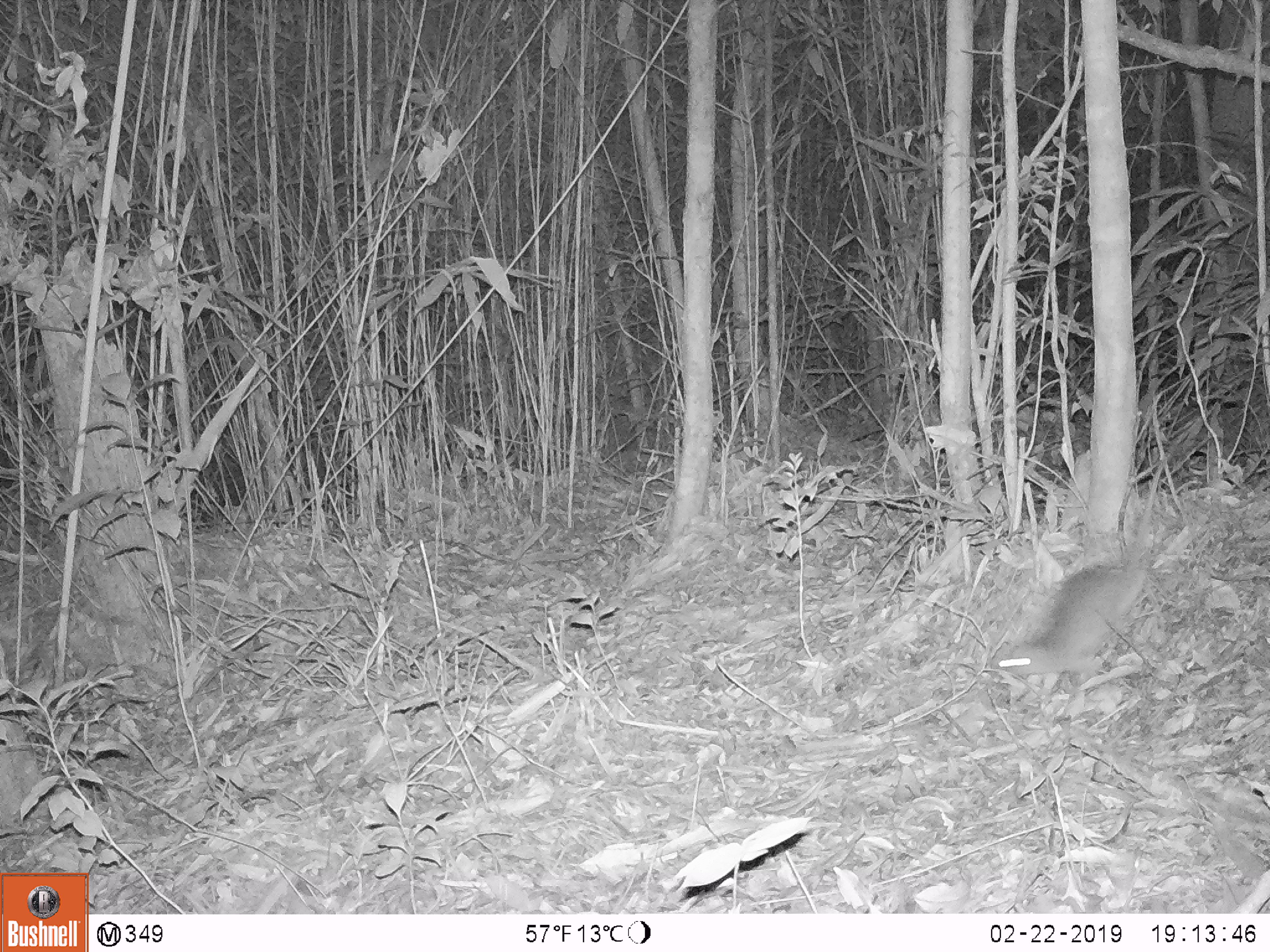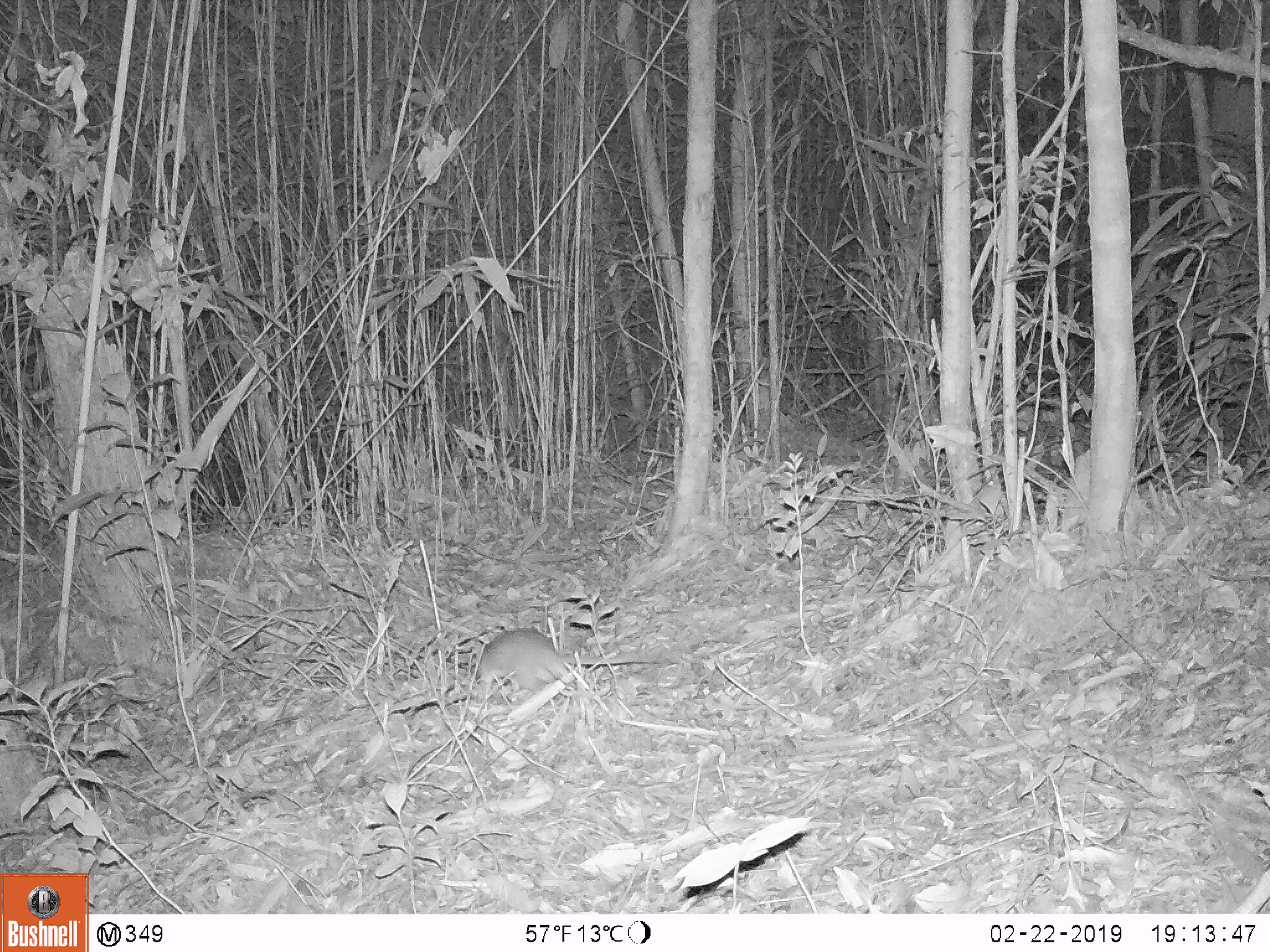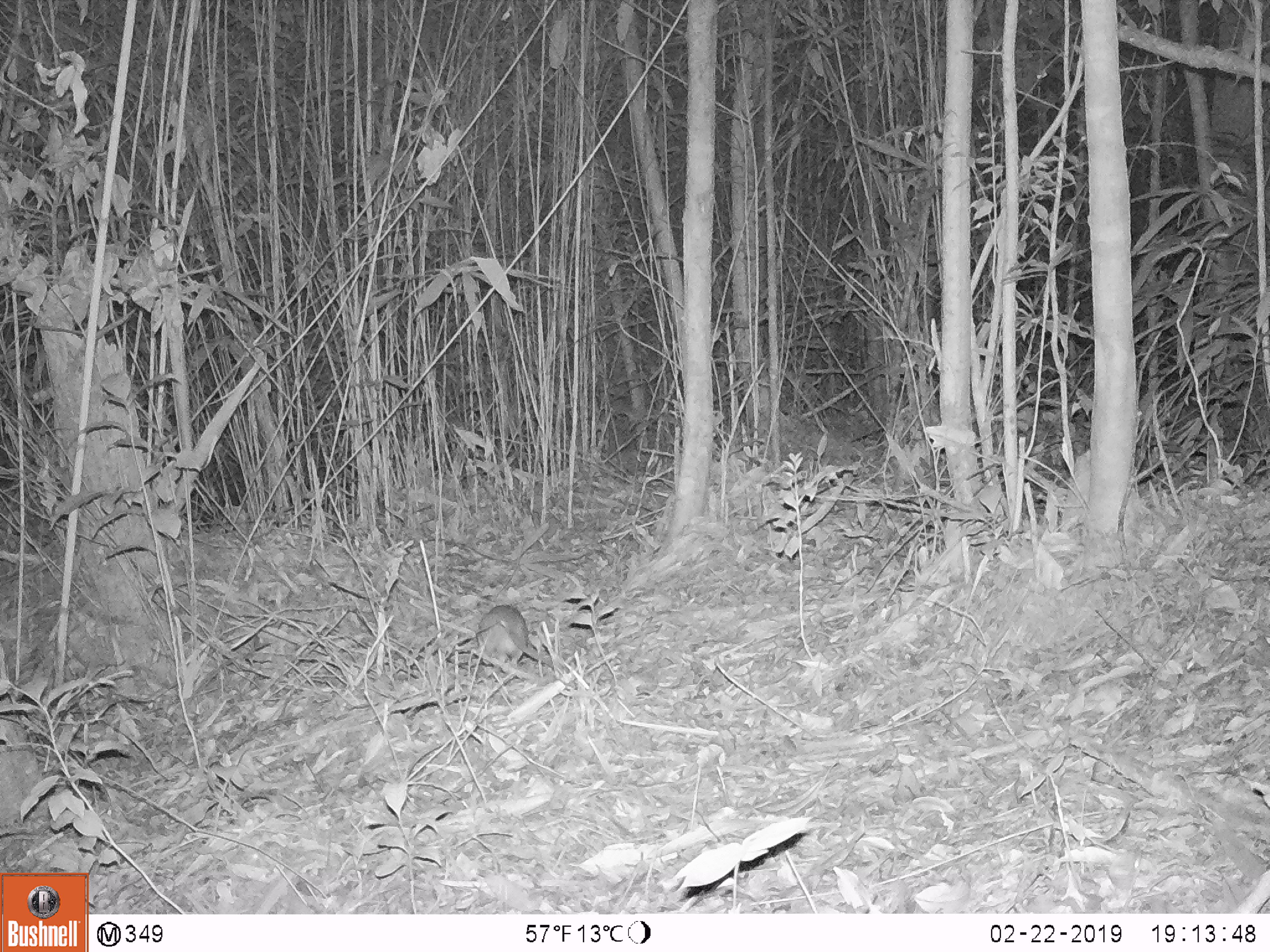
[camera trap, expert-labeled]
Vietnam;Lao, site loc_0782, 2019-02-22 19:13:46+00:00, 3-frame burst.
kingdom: Animalia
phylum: Chordata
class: Mammalia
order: Rodentia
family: Muridae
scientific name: Muridae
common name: old-world mice and rats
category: unidentified murid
Unidentified murid (old-world mice and rats) (Muridae). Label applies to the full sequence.